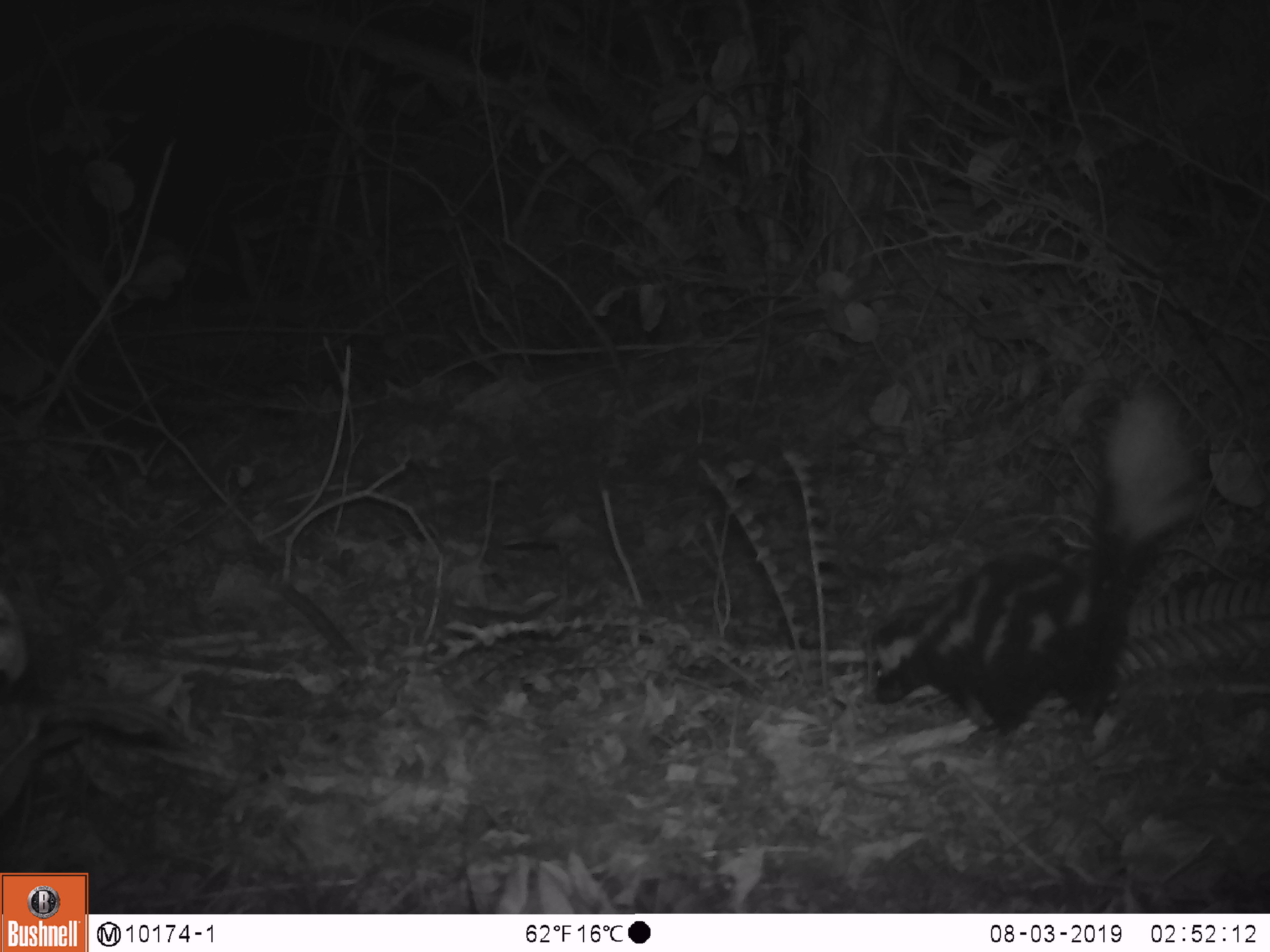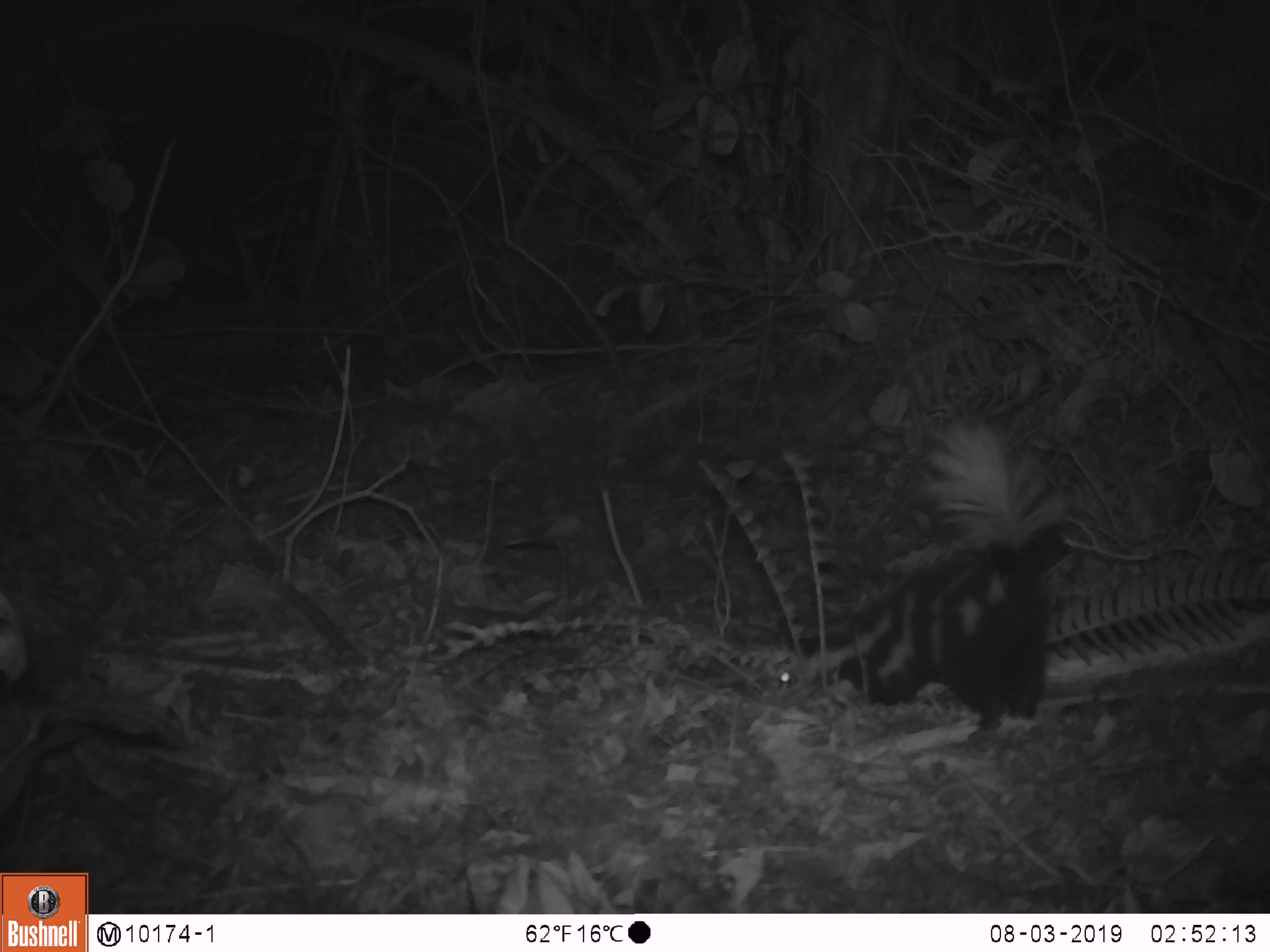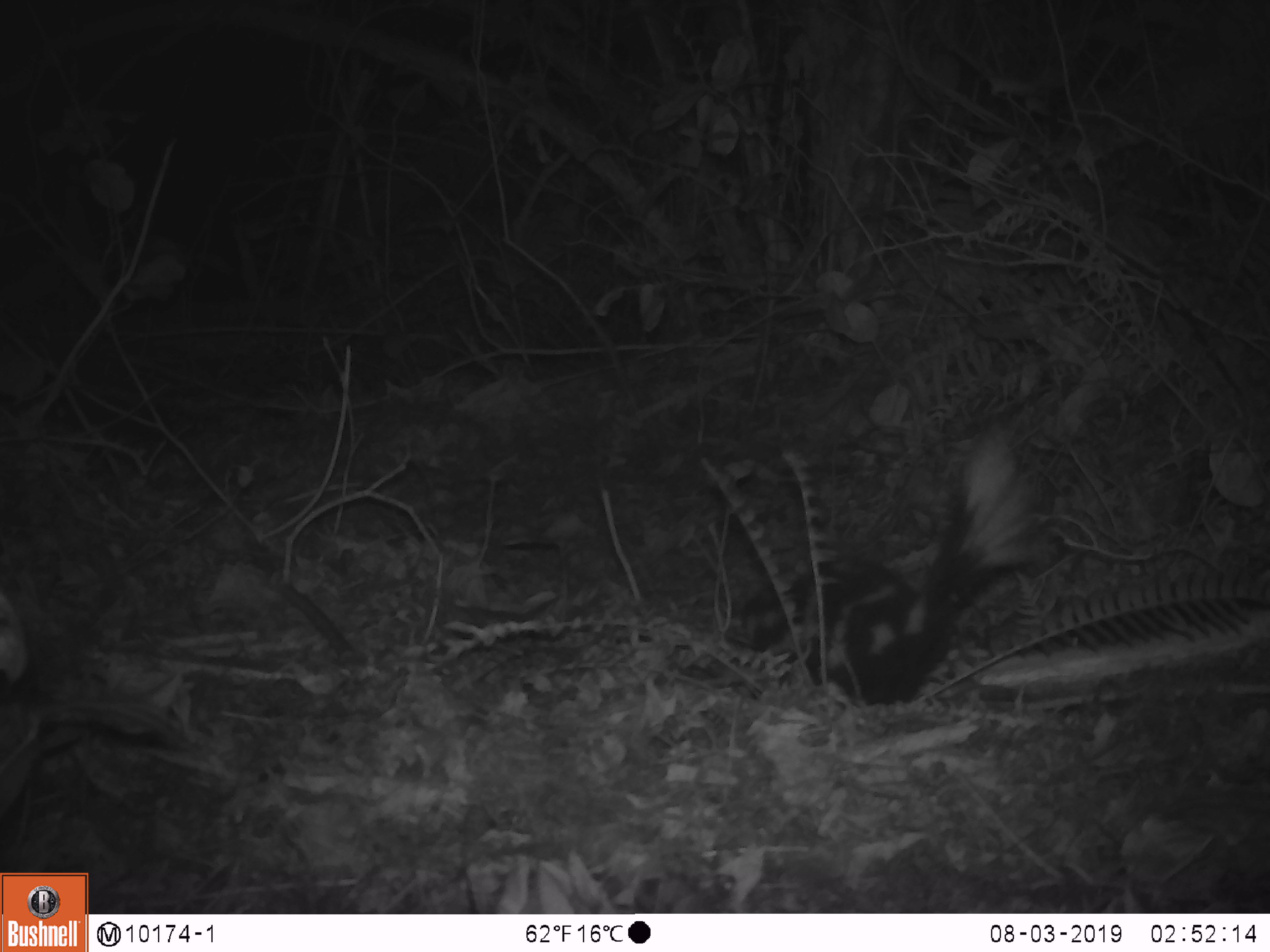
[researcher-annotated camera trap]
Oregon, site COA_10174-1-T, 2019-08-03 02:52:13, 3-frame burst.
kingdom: Animalia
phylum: Chordata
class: Mammalia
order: Carnivora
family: Mephitidae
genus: Spilogale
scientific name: Spilogale gracilis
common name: western spotted skunk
Western spotted skunk (Spilogale gracilis).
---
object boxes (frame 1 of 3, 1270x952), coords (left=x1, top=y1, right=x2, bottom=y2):
western spotted skunk: (left=871, top=411, right=1179, bottom=740)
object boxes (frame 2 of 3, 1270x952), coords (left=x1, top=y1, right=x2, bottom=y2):
western spotted skunk: (left=767, top=435, right=1055, bottom=736)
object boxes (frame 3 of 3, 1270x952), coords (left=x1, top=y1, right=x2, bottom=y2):
western spotted skunk: (left=715, top=449, right=1013, bottom=709)